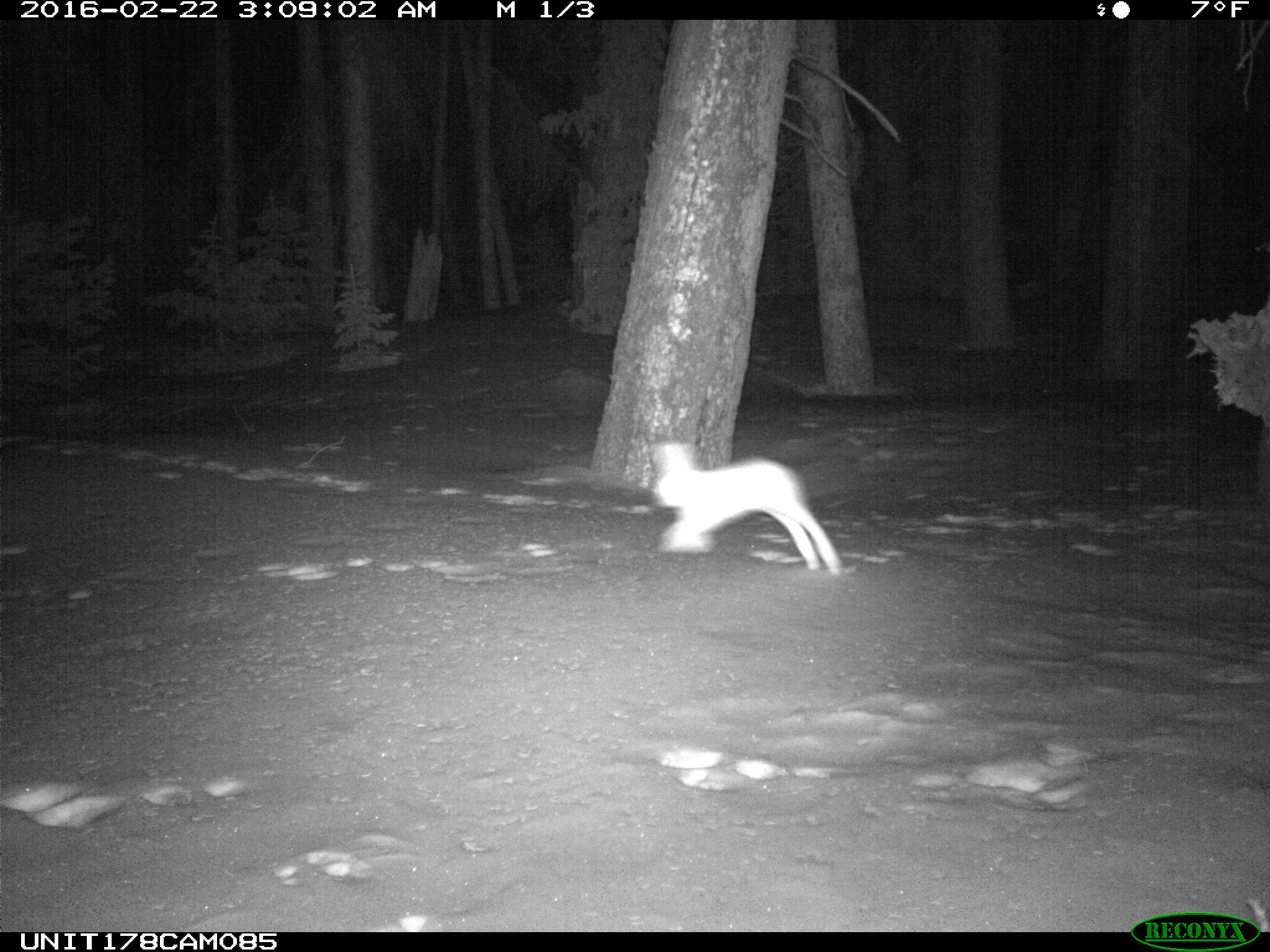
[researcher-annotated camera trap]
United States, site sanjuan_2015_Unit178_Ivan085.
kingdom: Animalia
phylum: Chordata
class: Mammalia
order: Lagomorpha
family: Leporidae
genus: Lepus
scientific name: Lepus americanus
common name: snowshoe hare